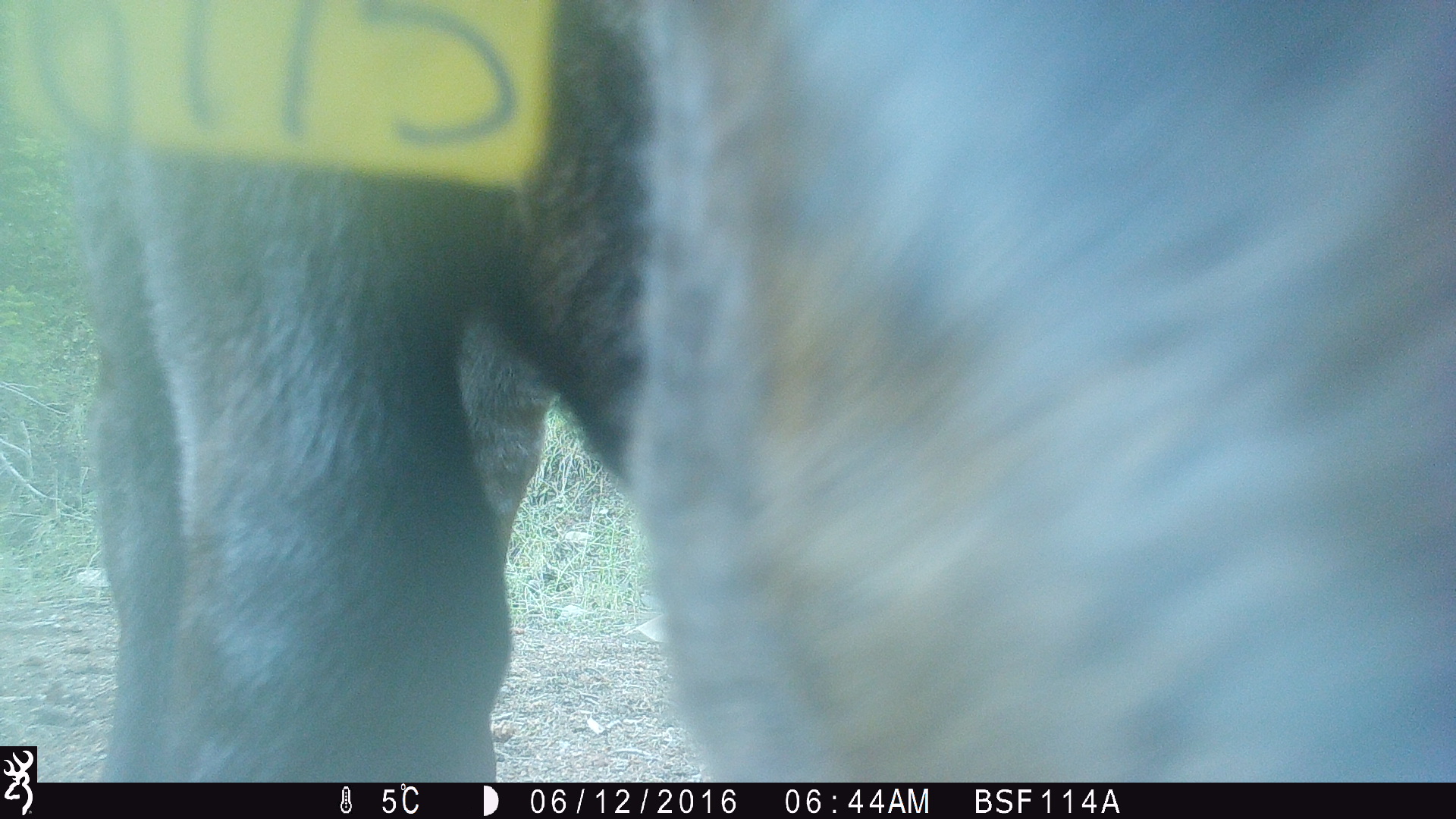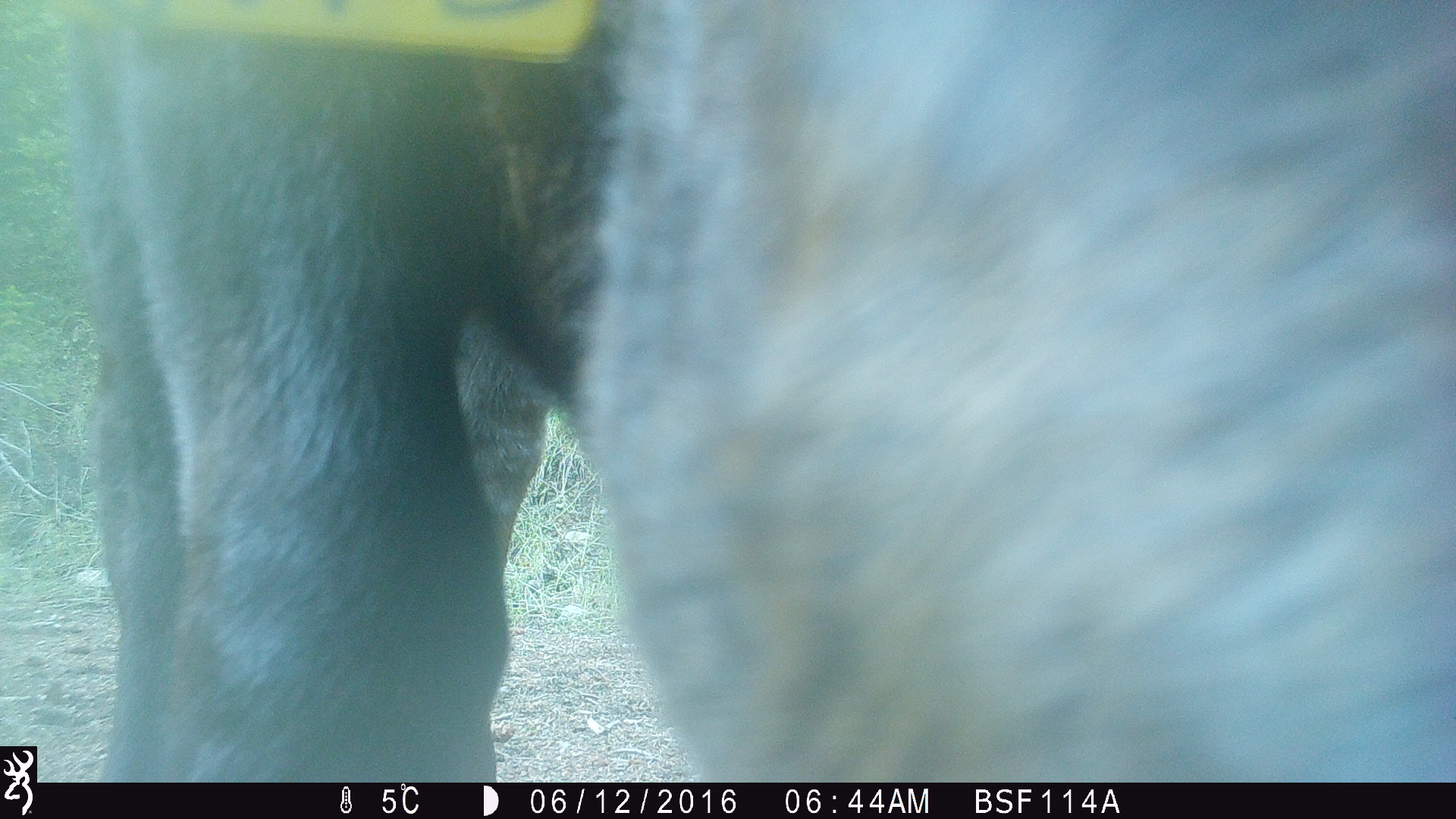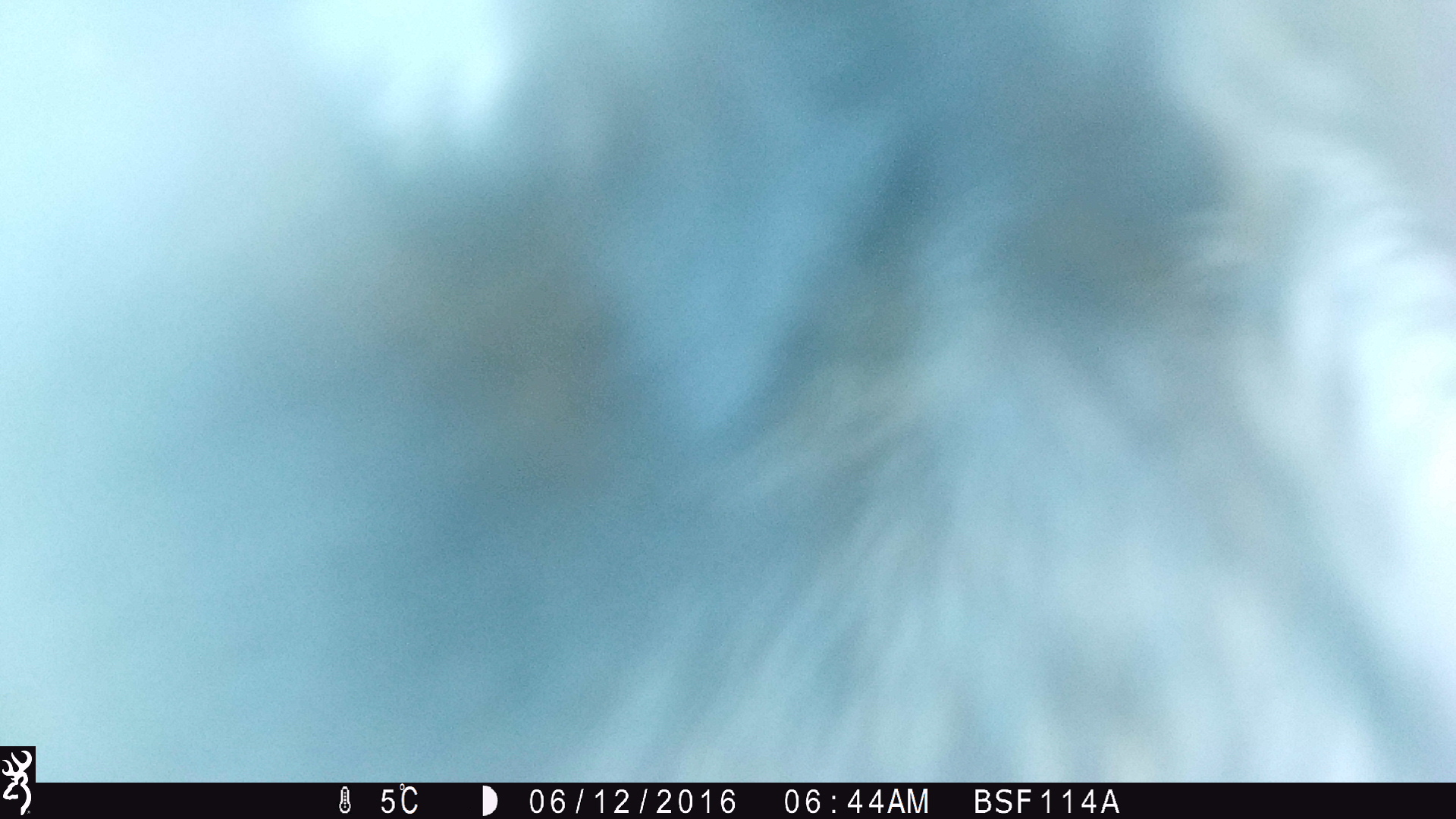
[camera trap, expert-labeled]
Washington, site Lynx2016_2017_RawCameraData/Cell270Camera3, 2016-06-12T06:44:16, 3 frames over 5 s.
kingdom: Animalia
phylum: Chordata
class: Mammalia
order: Artiodactyla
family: Bovidae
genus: Bos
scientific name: Bos taurus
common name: domestic cattle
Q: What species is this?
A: Domestic cattle (Bos taurus).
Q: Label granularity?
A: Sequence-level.